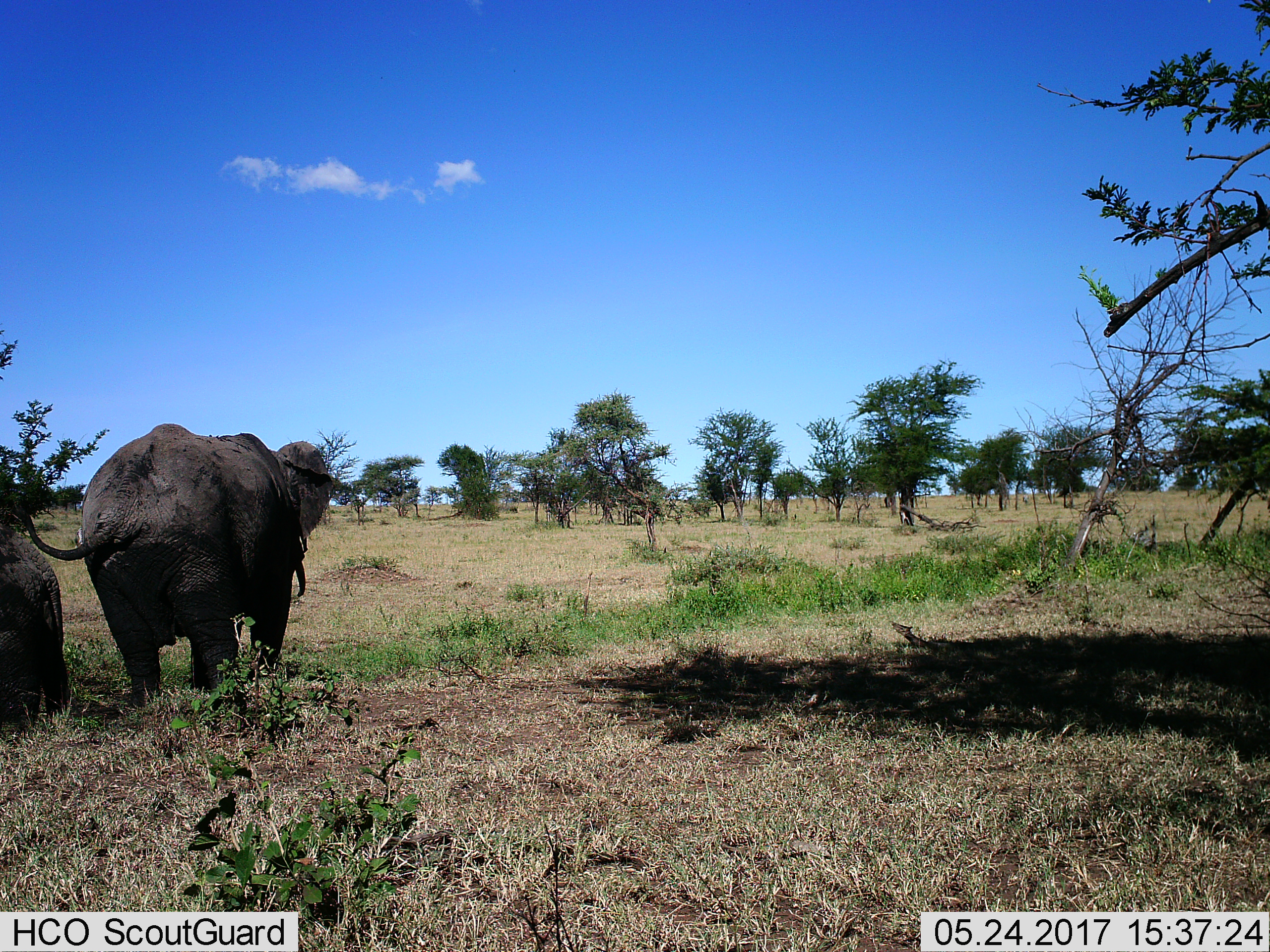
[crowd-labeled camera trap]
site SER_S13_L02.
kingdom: Animalia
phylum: Chordata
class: Mammalia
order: Proboscidea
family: Elephantidae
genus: Loxodonta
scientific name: Loxodonta africana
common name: african bush elephant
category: elephant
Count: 2.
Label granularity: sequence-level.